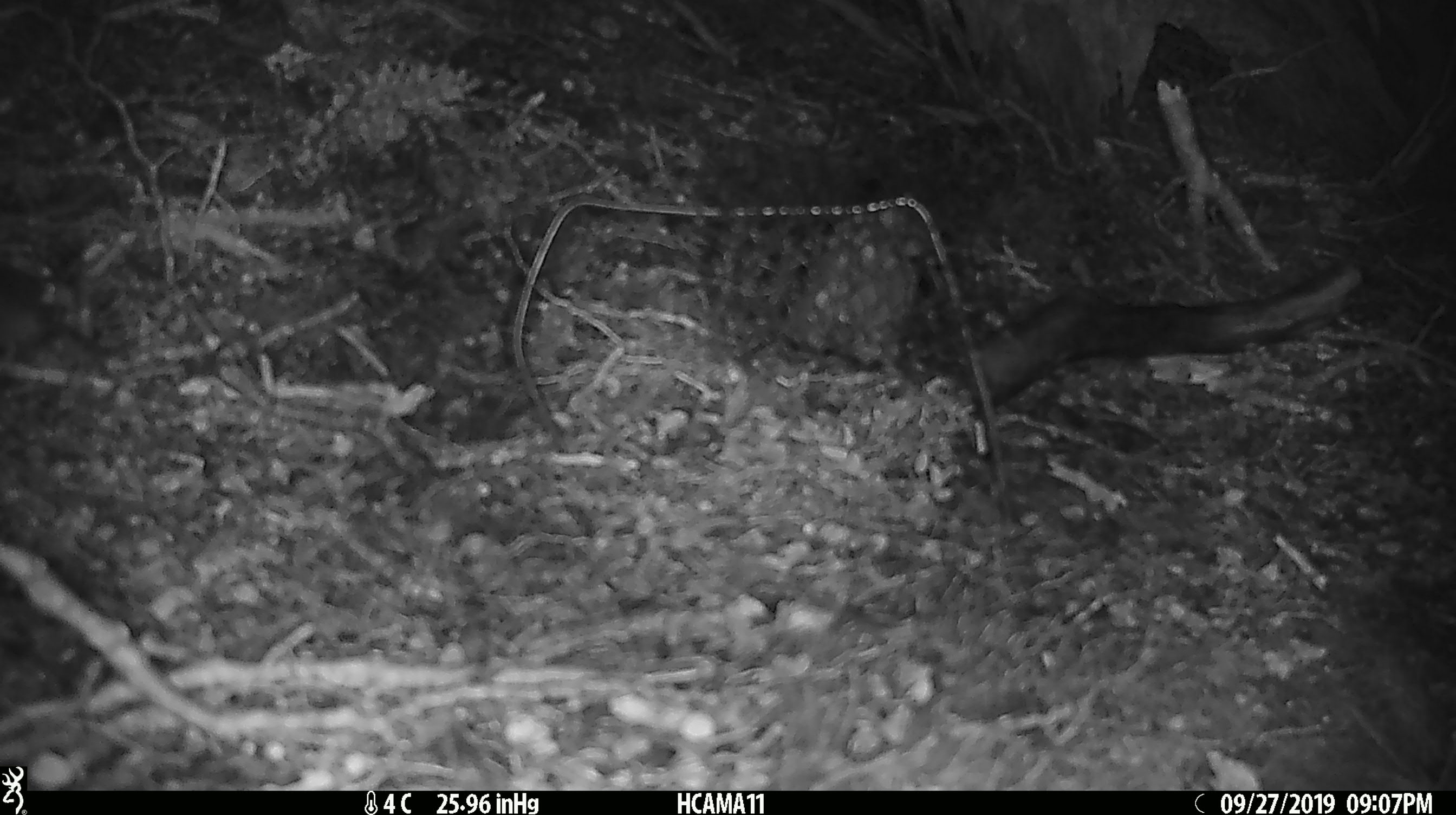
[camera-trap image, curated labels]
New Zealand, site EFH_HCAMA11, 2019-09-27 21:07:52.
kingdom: Animalia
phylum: Chordata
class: Mammalia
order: Rodentia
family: Muridae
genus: Mus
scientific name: Mus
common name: mouse